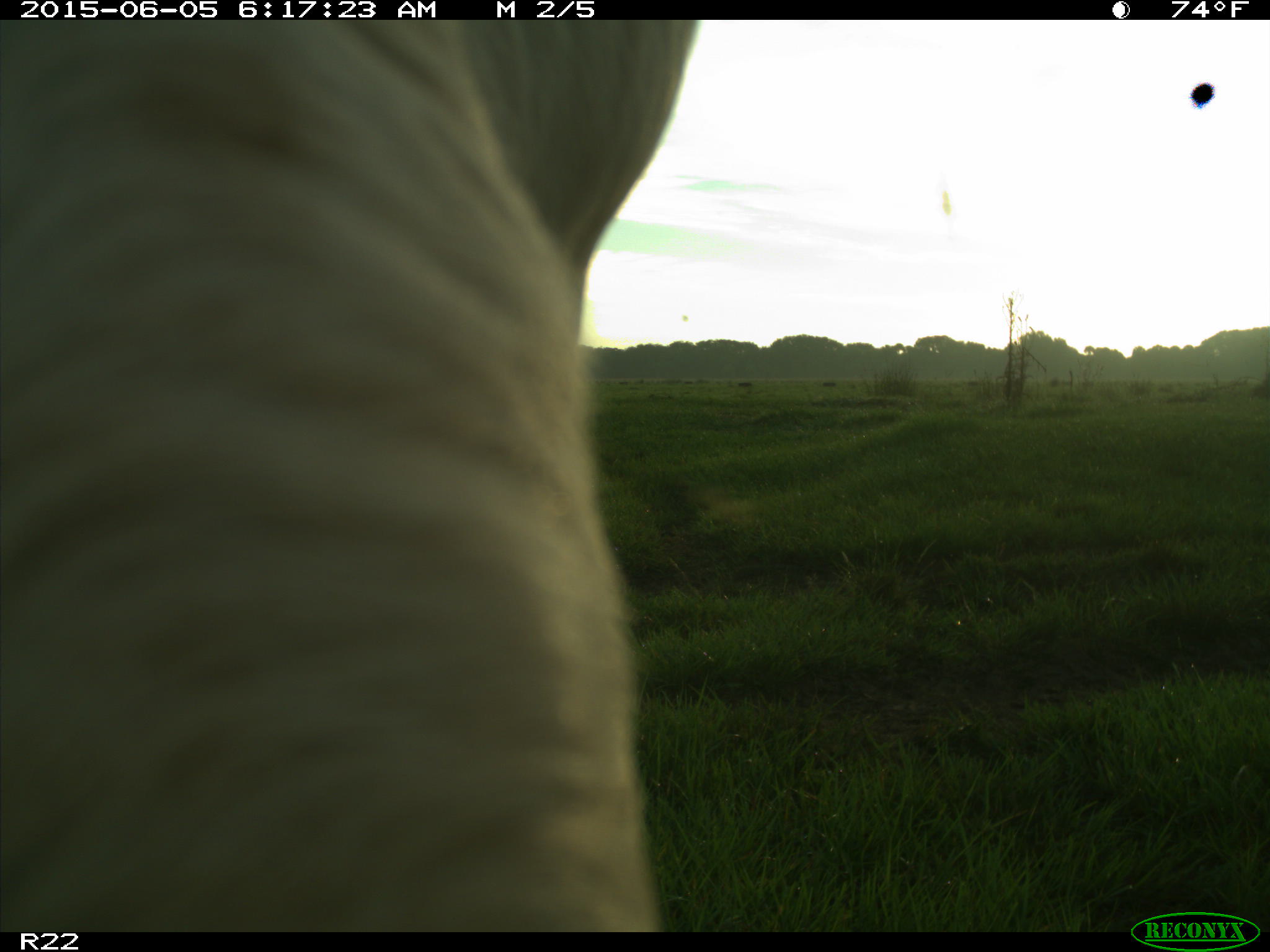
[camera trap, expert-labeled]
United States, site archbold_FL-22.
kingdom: Animalia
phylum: Chordata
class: Mammalia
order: Artiodactyla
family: Bovidae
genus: Bos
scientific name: Bos taurus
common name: domestic cow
Bos taurus (domestic cow).